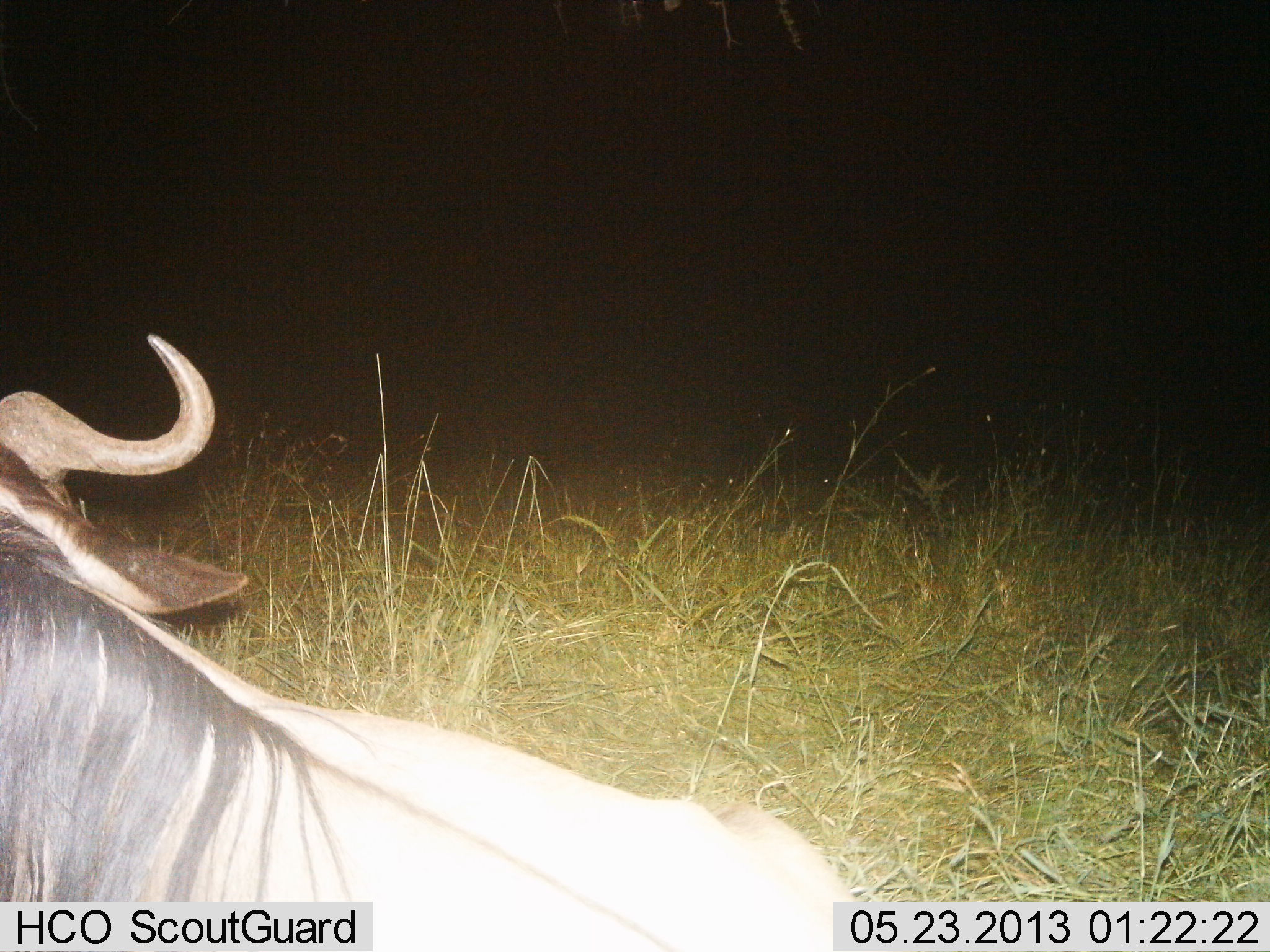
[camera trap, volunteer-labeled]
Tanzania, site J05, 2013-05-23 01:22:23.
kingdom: Animalia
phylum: Chordata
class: Mammalia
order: Artiodactyla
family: Bovidae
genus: Connochaetes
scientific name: Connochaetes taurinus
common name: blue wildebeest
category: wildebeest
Wildebeest (blue wildebeest) (Connochaetes taurinus), count 1. Behavior (volunteer vote fractions): standing 11%, resting 89%, moving 0%, interacting 0%. Young present (vote fraction): 0%. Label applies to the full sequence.